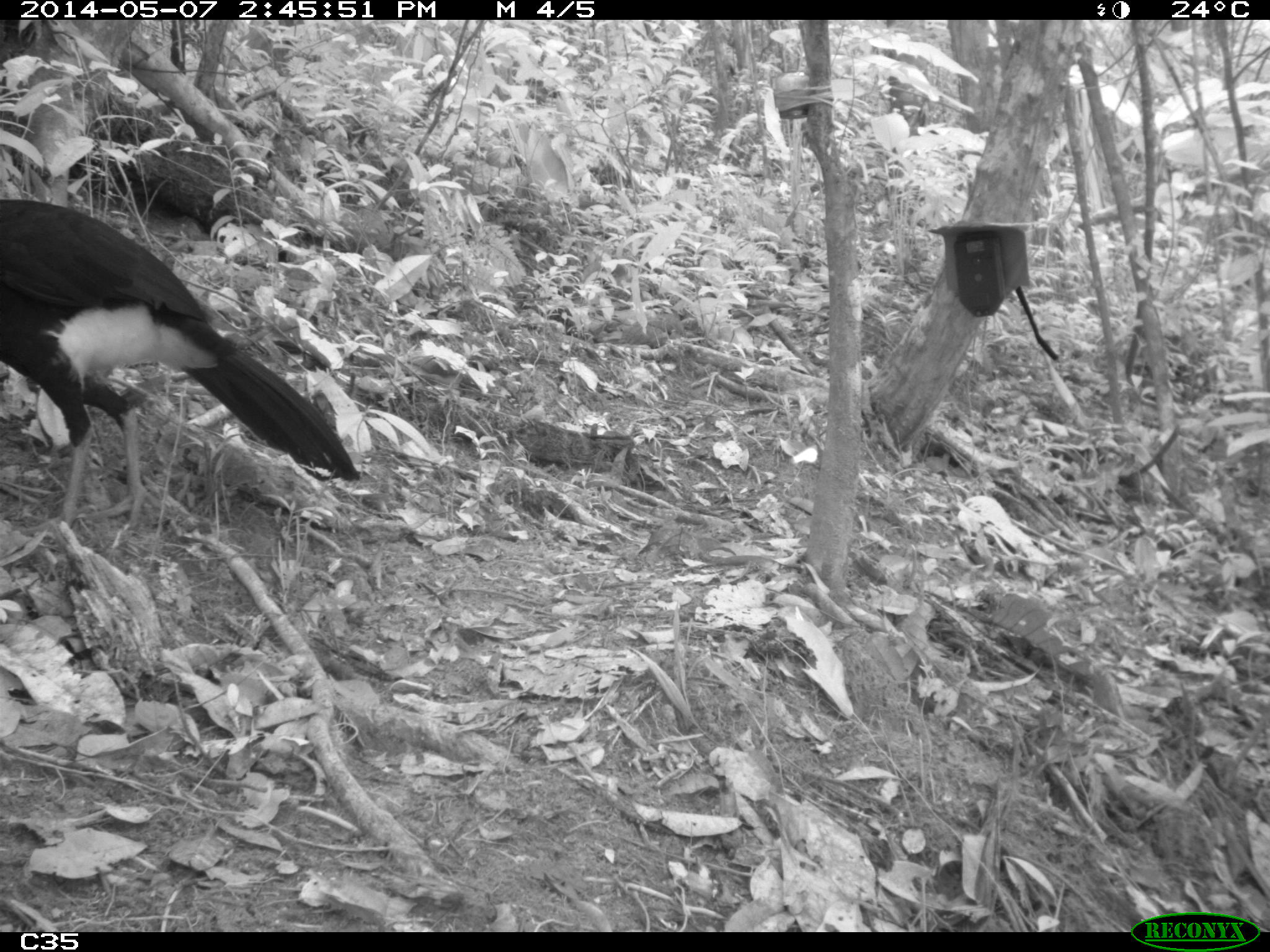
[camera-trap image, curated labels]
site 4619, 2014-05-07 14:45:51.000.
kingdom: Animalia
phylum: Chordata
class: Aves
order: Galliformes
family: Cracidae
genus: Crax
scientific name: Crax alector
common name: black curassow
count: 1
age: adult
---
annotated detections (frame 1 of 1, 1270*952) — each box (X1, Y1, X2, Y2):
crax alector: (0, 191, 363, 531)